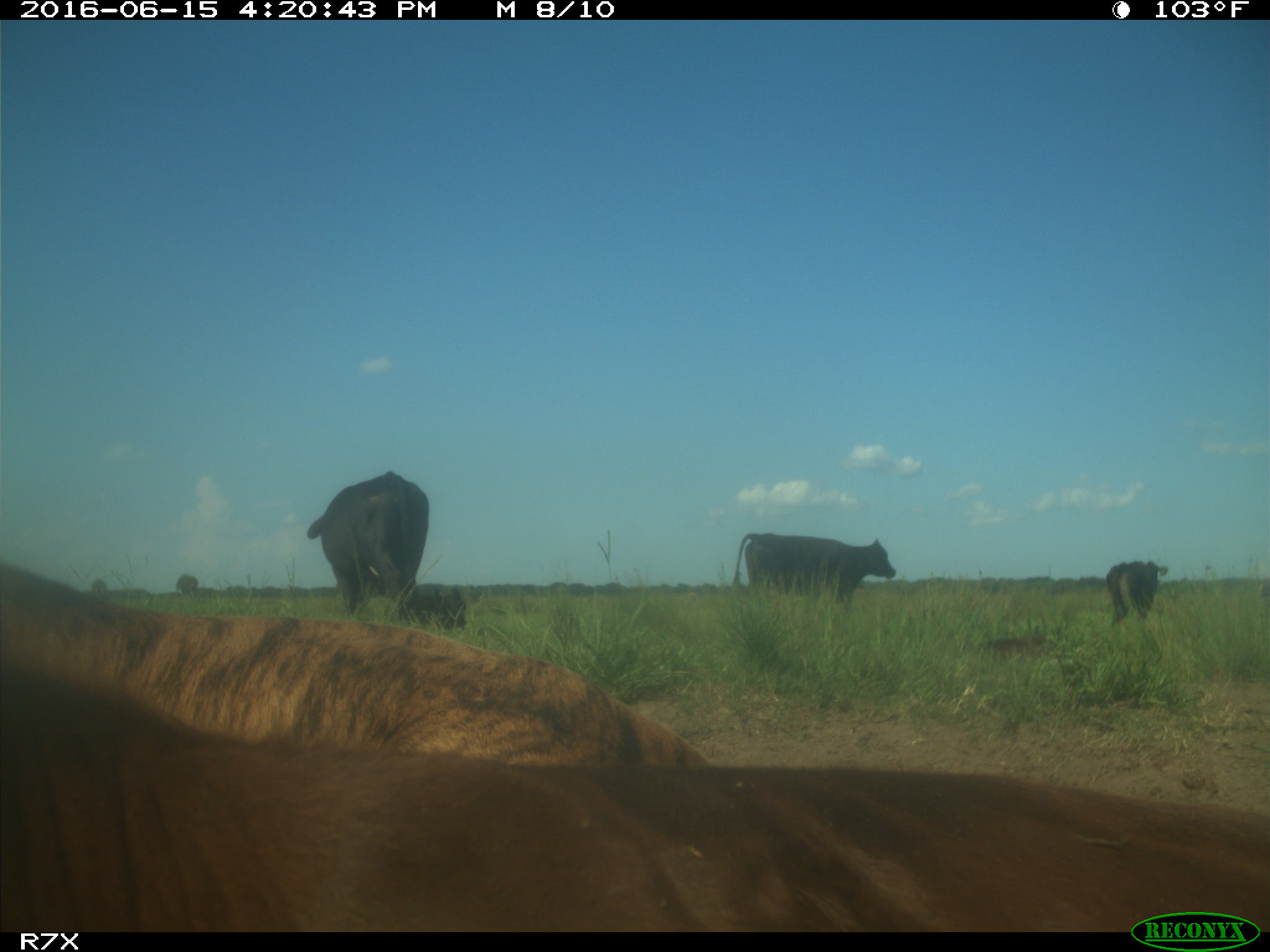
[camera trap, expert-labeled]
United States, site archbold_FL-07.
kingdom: Animalia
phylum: Chordata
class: Mammalia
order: Artiodactyla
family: Bovidae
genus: Bos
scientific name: Bos taurus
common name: domestic cow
Bos taurus (domestic cow).